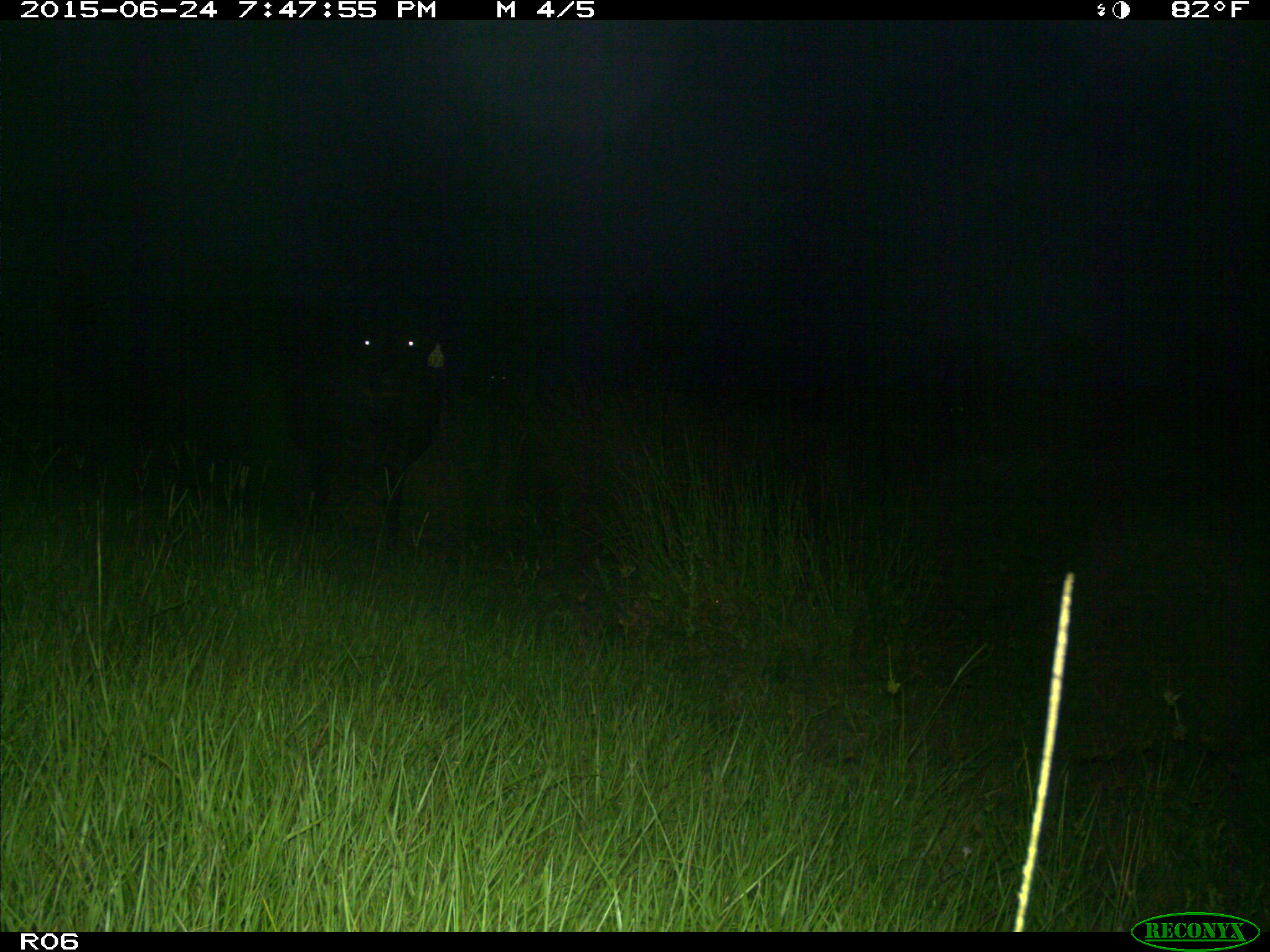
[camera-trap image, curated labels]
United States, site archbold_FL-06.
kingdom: Animalia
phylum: Chordata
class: Mammalia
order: Artiodactyla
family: Bovidae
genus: Bos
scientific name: Bos taurus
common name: domestic cow